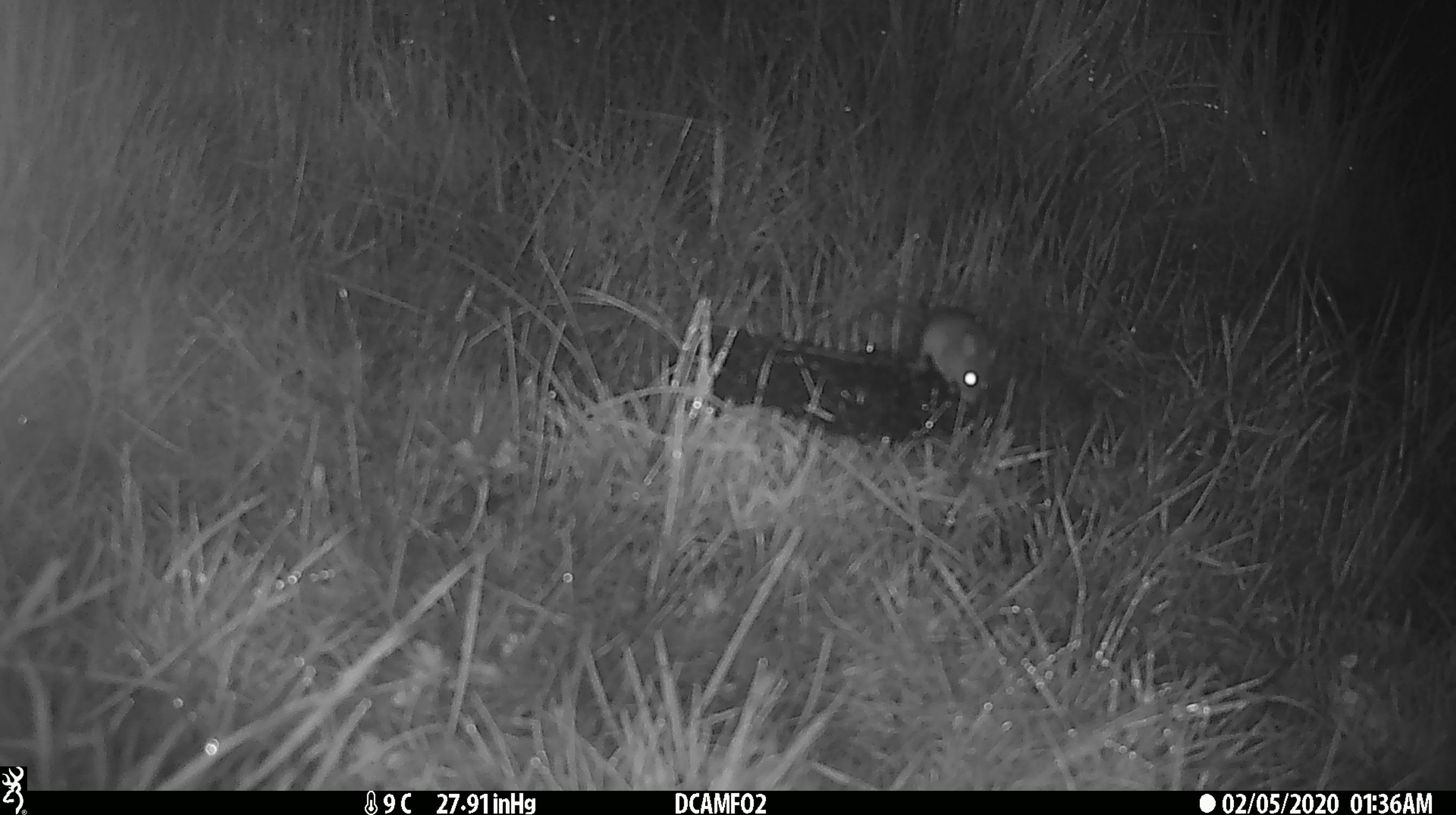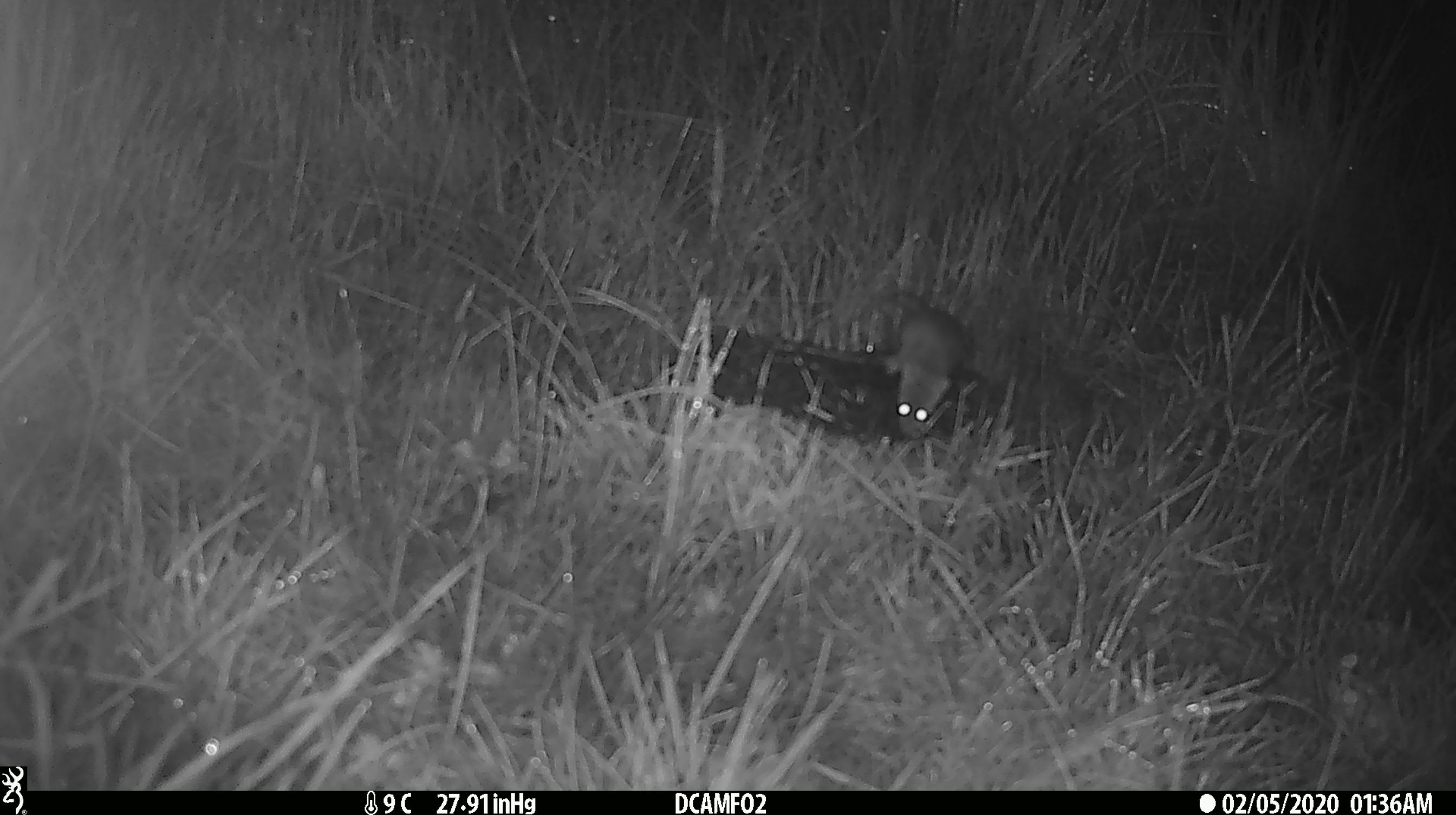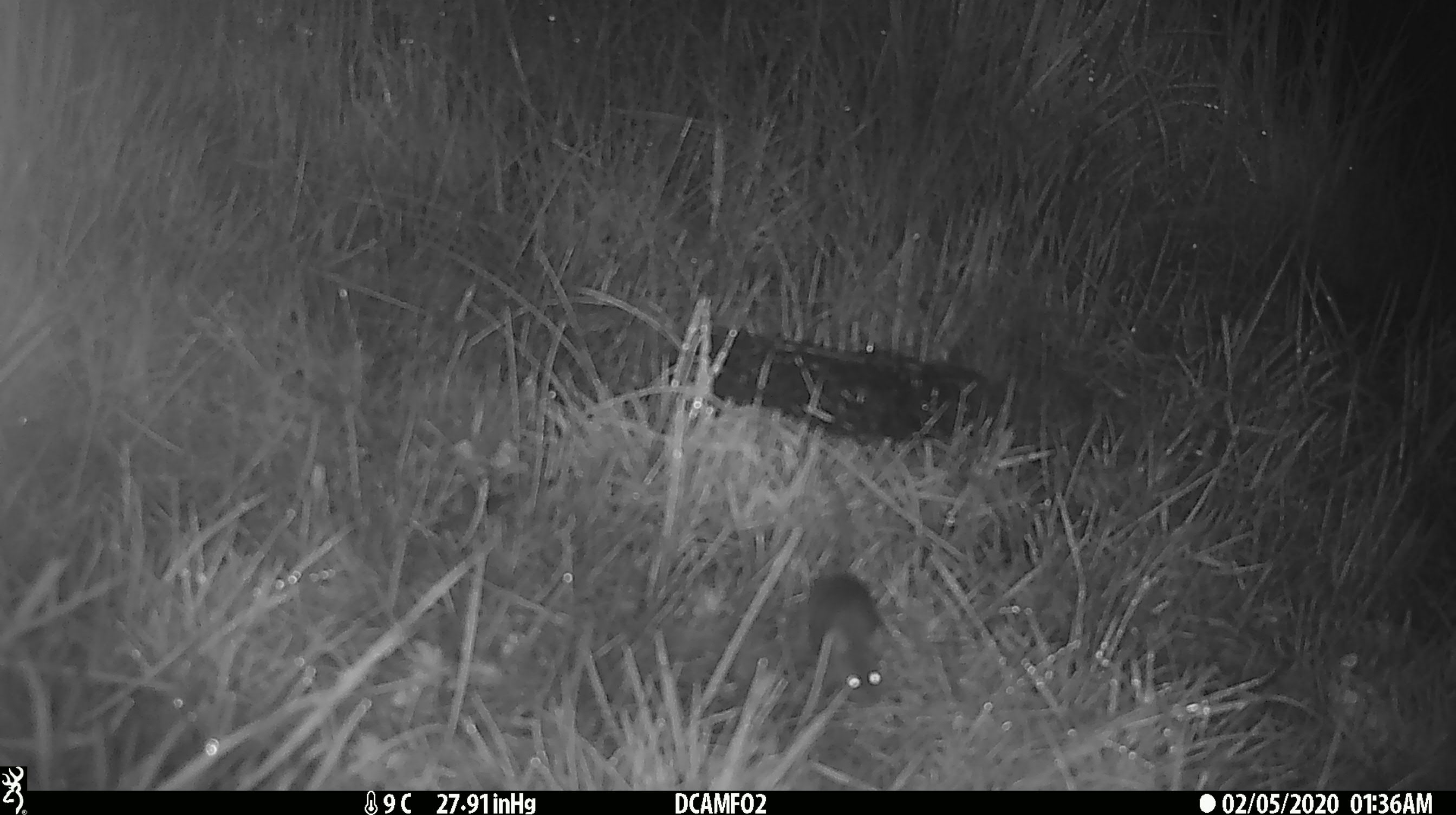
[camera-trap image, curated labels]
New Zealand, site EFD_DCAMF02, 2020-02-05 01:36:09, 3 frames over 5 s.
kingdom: Animalia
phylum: Chordata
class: Mammalia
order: Rodentia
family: Muridae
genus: Mus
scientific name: Mus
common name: mouse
Mouse (Mus).